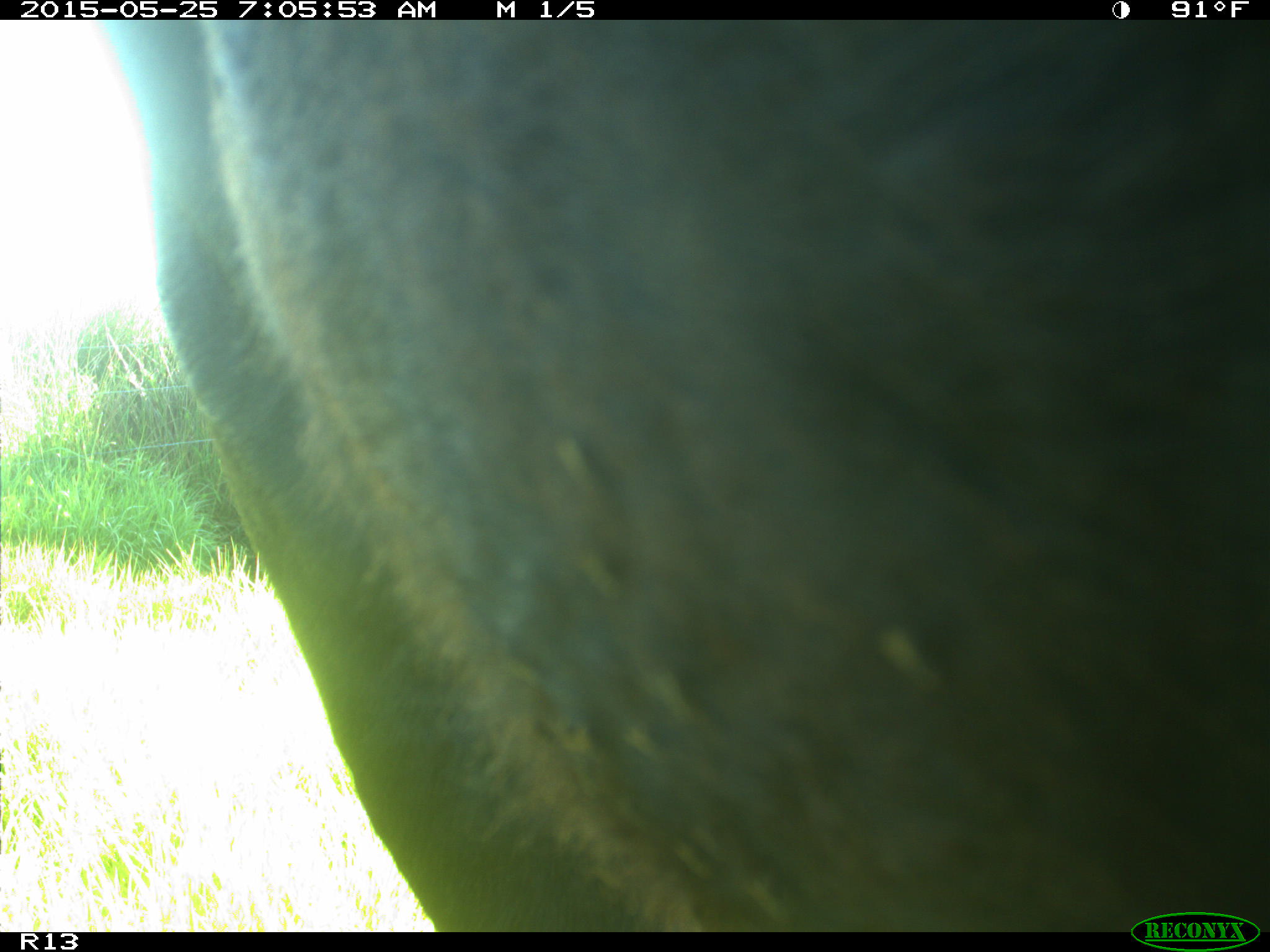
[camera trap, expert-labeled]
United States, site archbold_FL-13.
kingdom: Animalia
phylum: Chordata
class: Mammalia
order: Artiodactyla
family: Bovidae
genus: Bos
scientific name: Bos taurus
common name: domestic cow